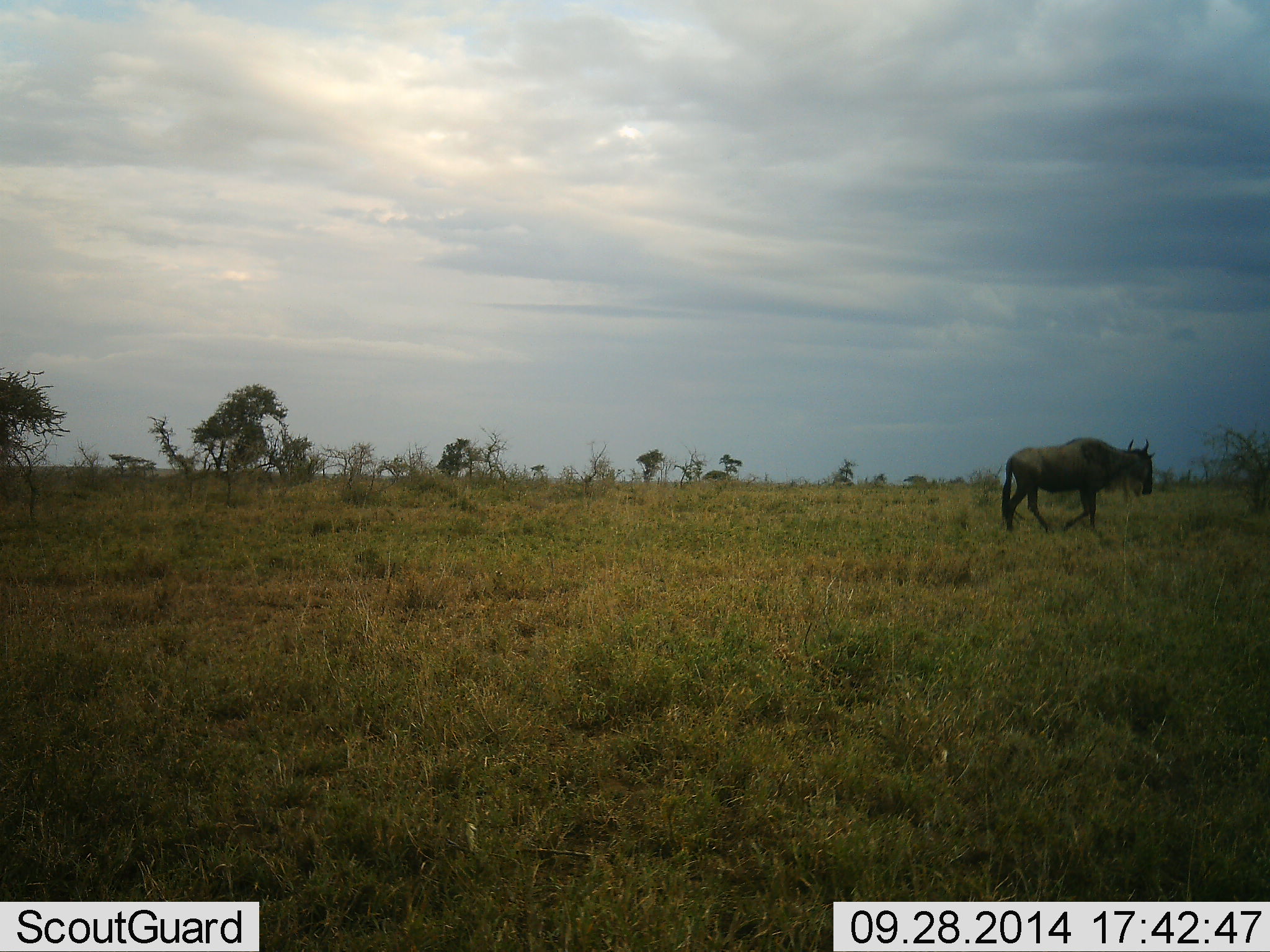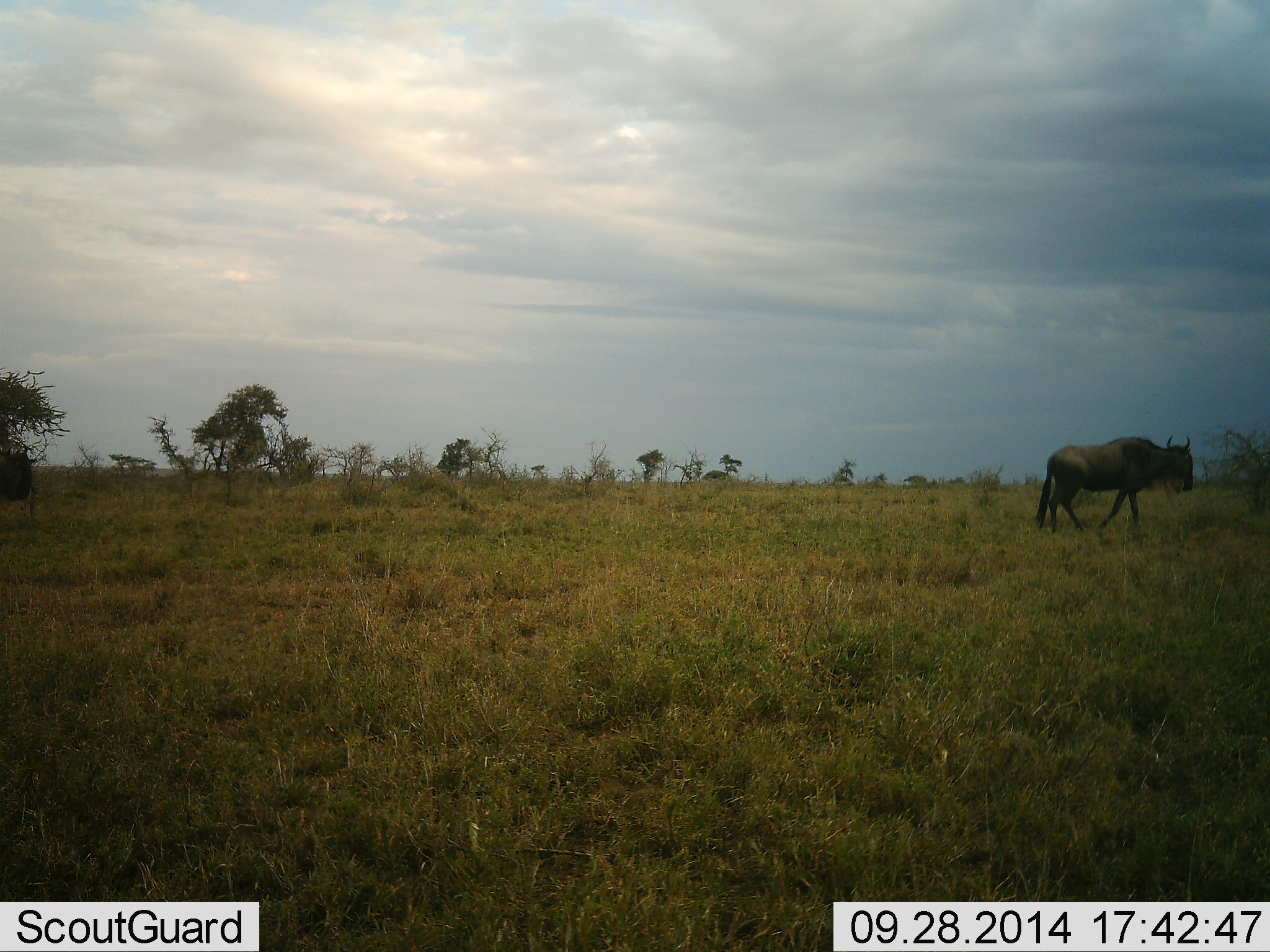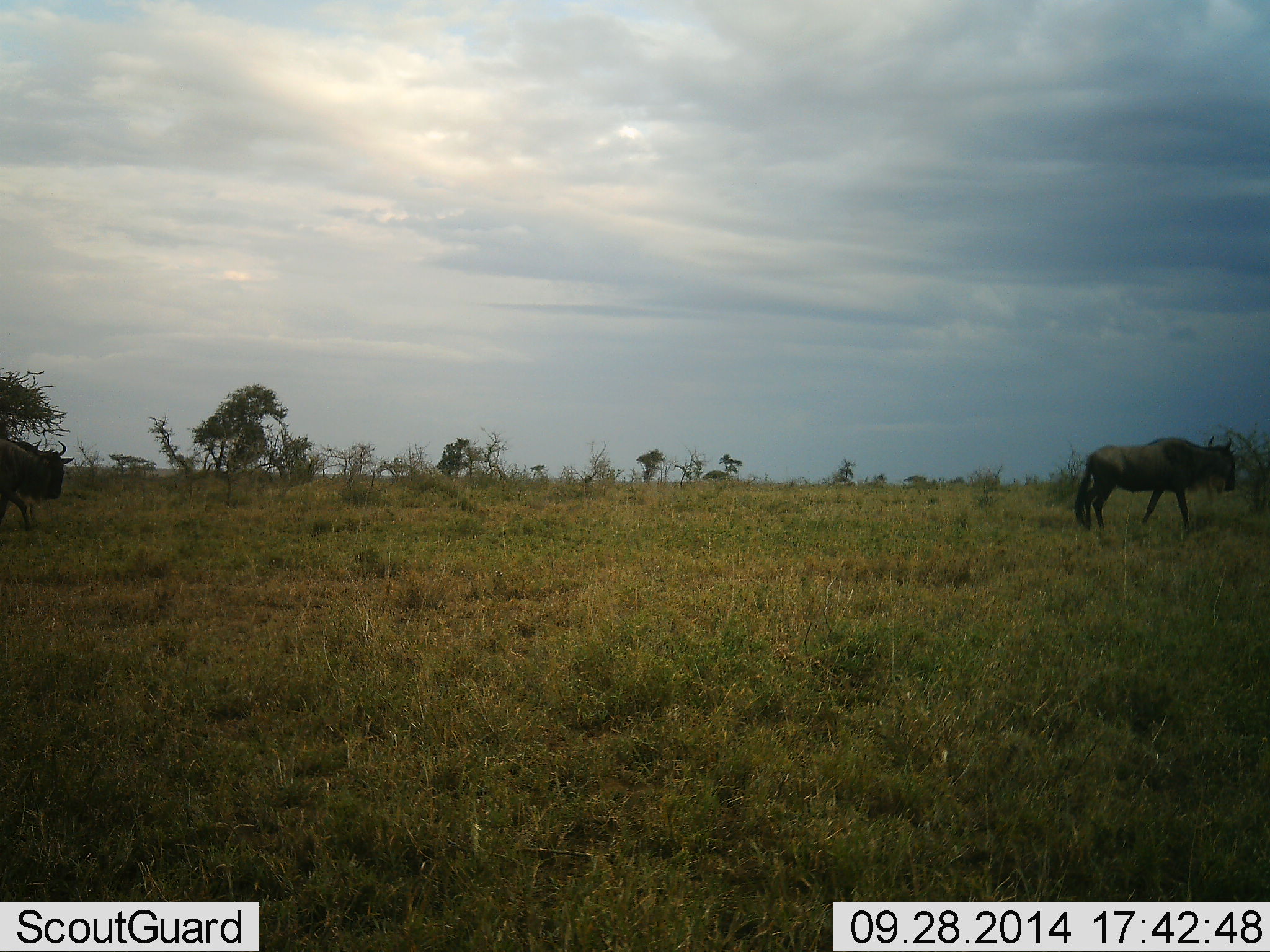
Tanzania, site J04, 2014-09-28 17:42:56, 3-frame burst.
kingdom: Animalia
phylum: Chordata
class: Mammalia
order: Artiodactyla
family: Bovidae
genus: Connochaetes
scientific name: Connochaetes taurinus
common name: blue wildebeest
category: wildebeest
Wildebeest (blue wildebeest) (Connochaetes taurinus), count 1. Behavior (volunteer vote fractions): standing 20%, resting 0%, moving 80%, interacting 0%. Young present (vote fraction): 0%. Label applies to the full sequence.